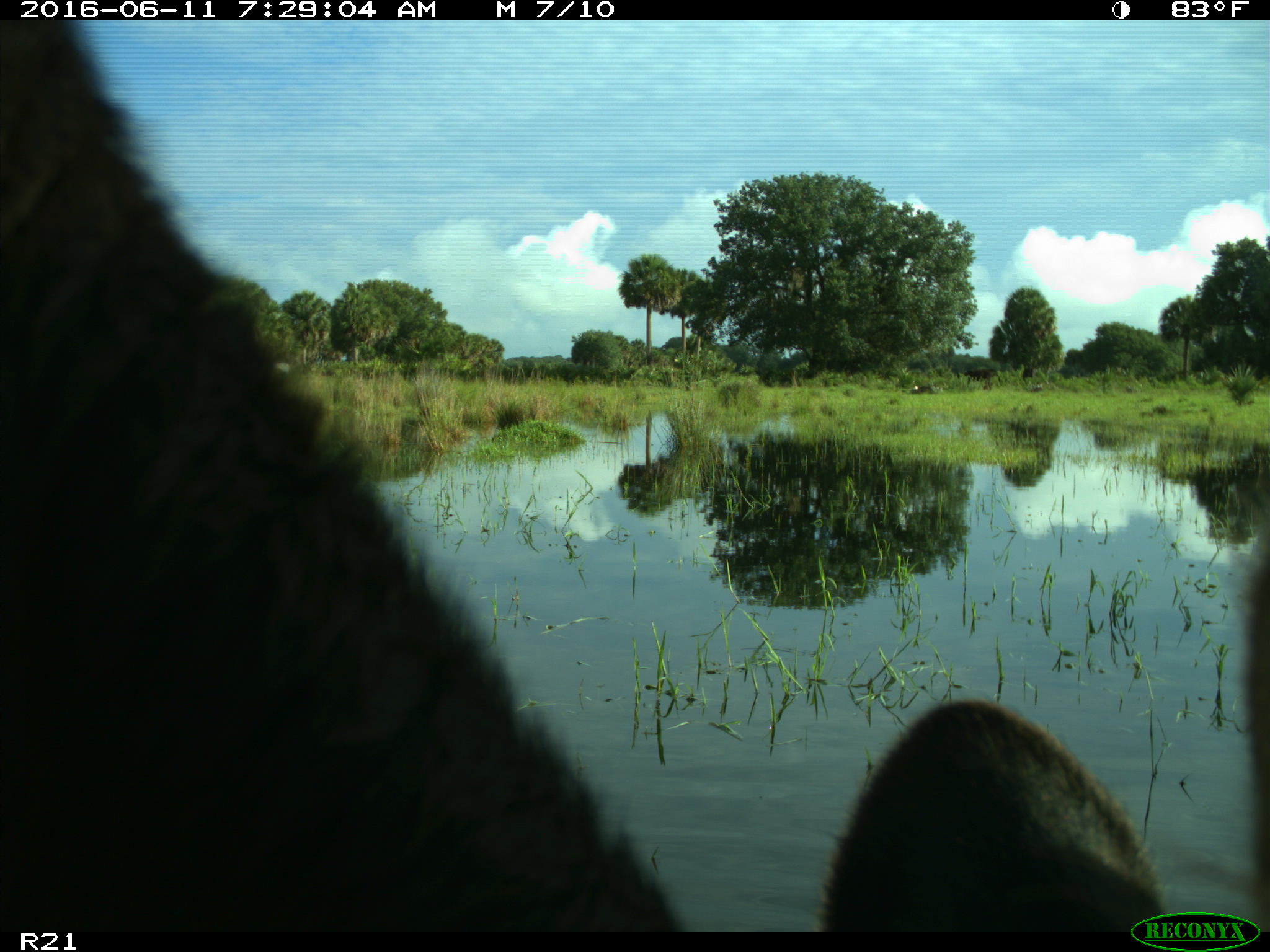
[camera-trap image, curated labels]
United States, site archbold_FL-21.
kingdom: Animalia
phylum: Chordata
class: Mammalia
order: Artiodactyla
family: Bovidae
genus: Bos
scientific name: Bos taurus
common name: domestic cow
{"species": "Bos taurus (domestic cow)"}